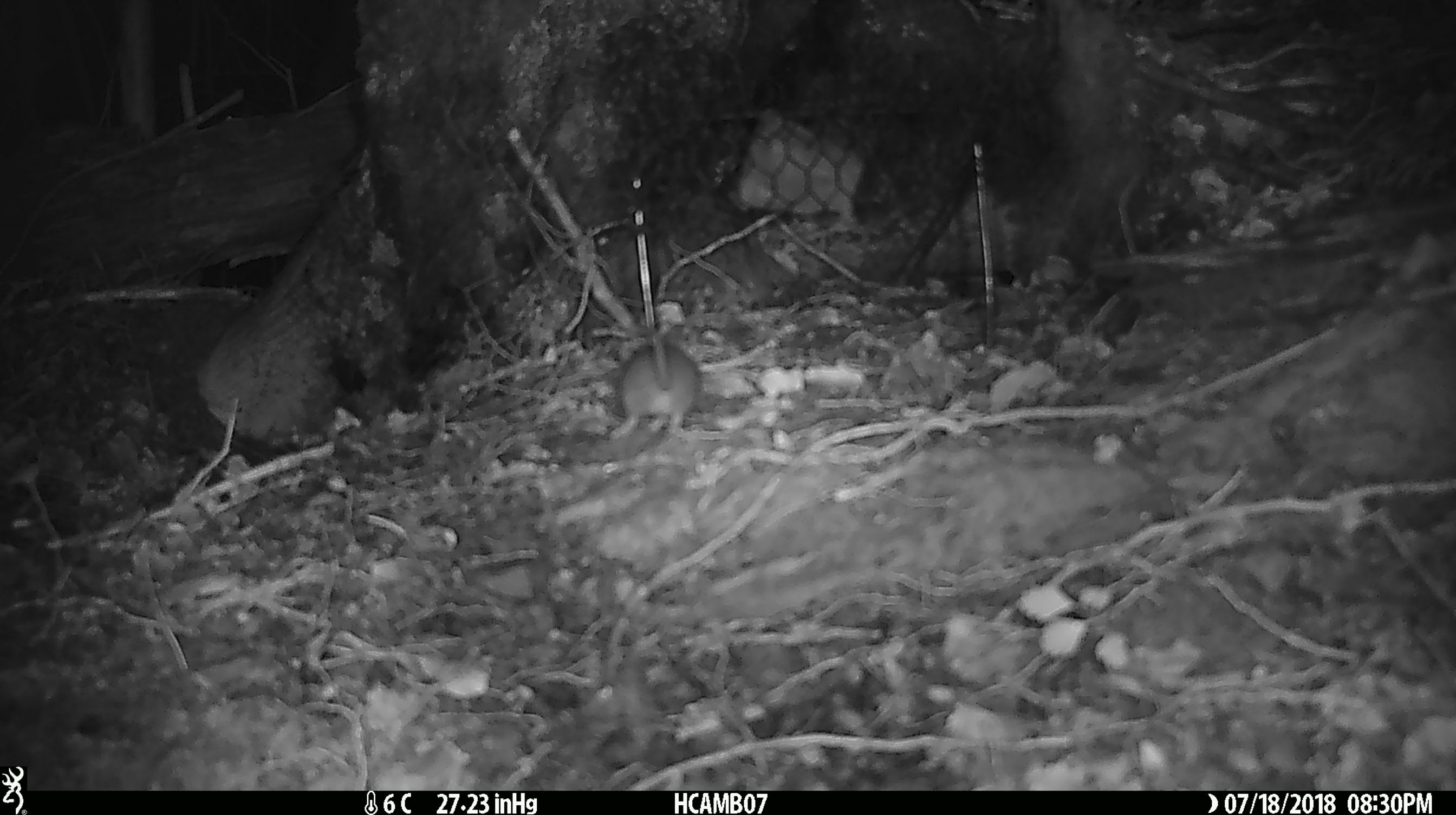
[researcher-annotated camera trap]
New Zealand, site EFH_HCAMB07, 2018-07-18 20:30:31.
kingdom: Animalia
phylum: Chordata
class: Mammalia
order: Rodentia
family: Muridae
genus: Mus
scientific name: Mus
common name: mouse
Mouse (Mus).